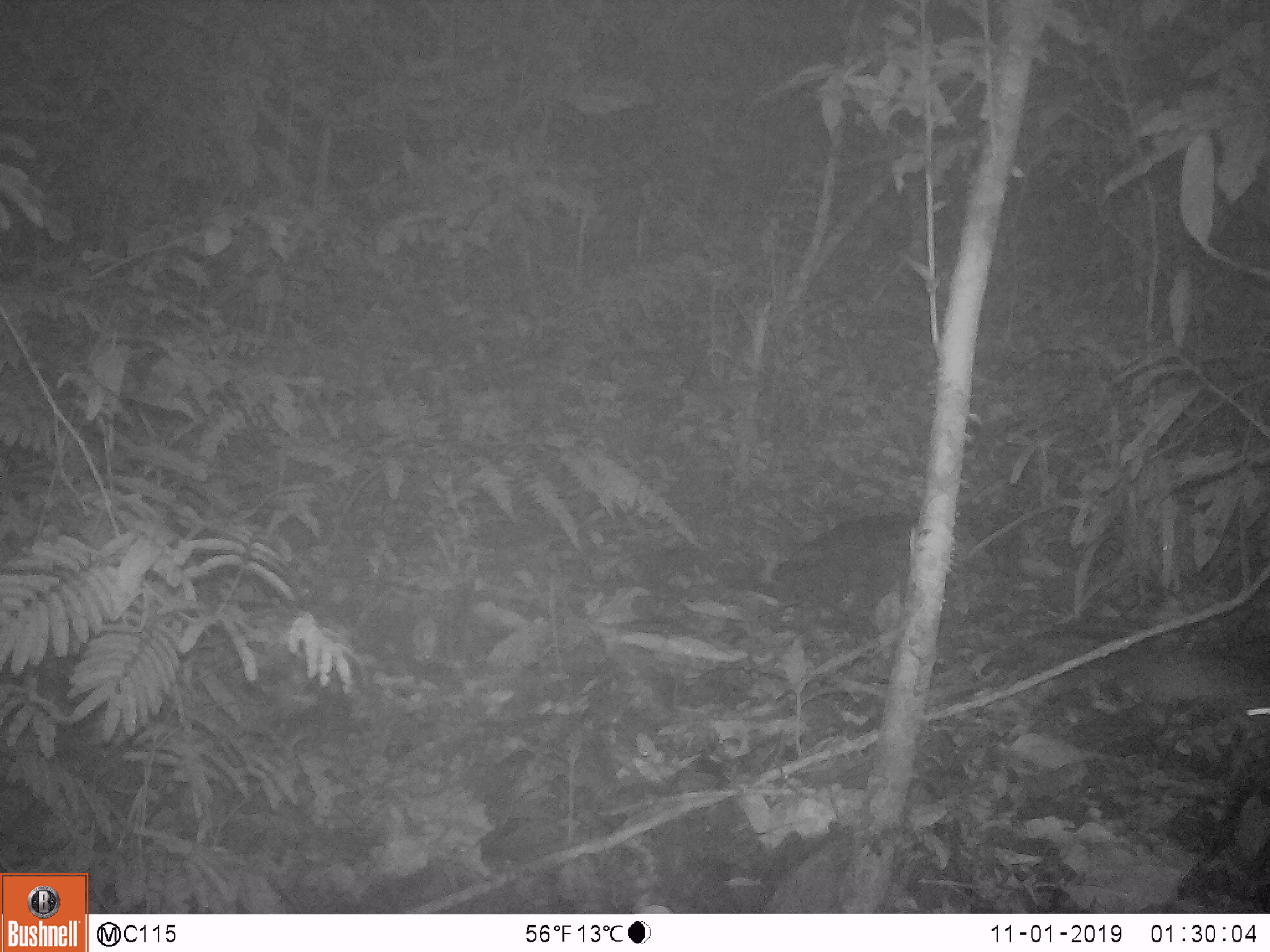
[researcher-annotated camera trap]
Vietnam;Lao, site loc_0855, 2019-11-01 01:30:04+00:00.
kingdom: Animalia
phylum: Chordata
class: Mammalia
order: Rodentia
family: Muridae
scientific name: Muridae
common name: old-world mice and rats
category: unidentified murid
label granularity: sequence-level